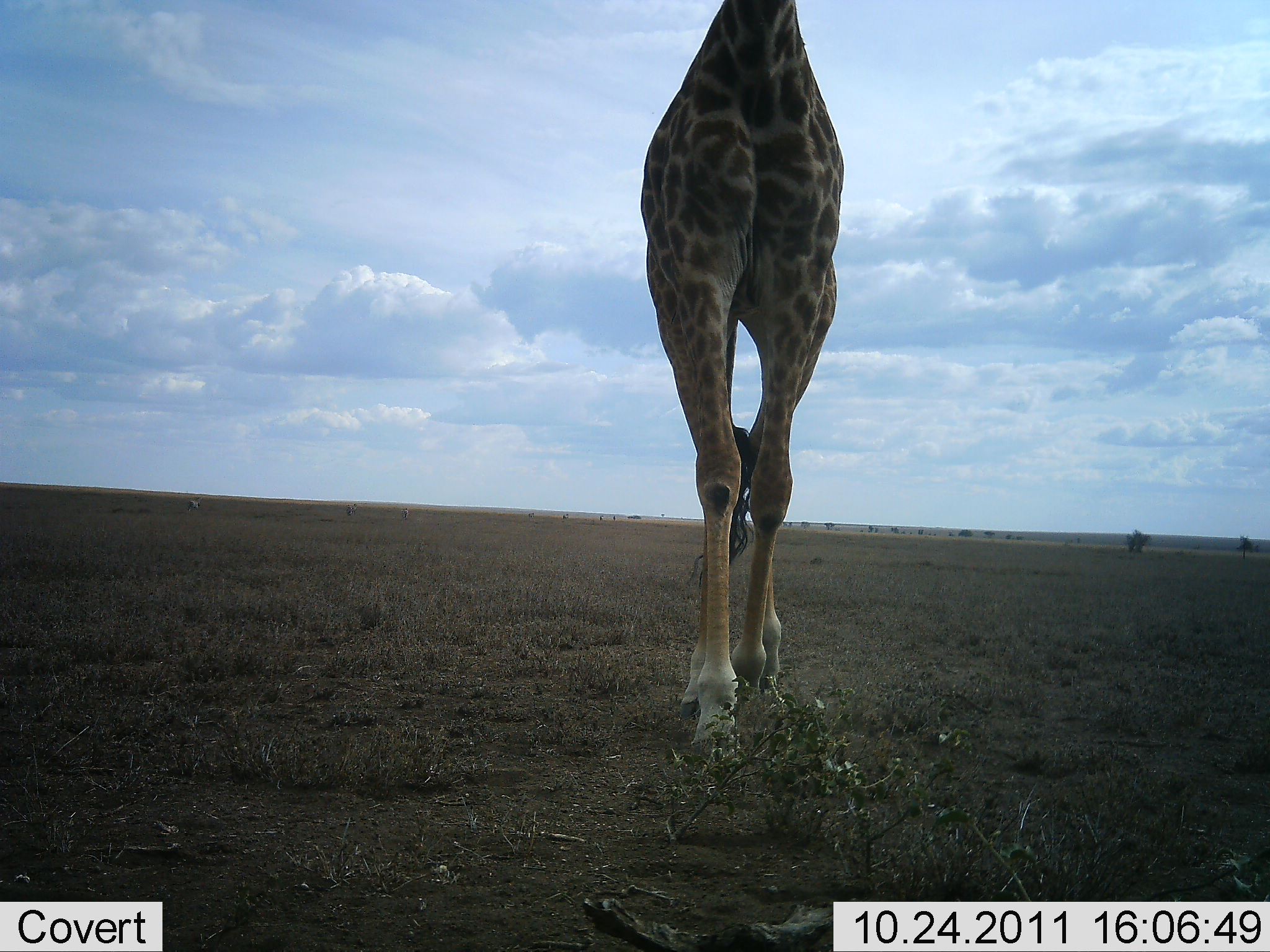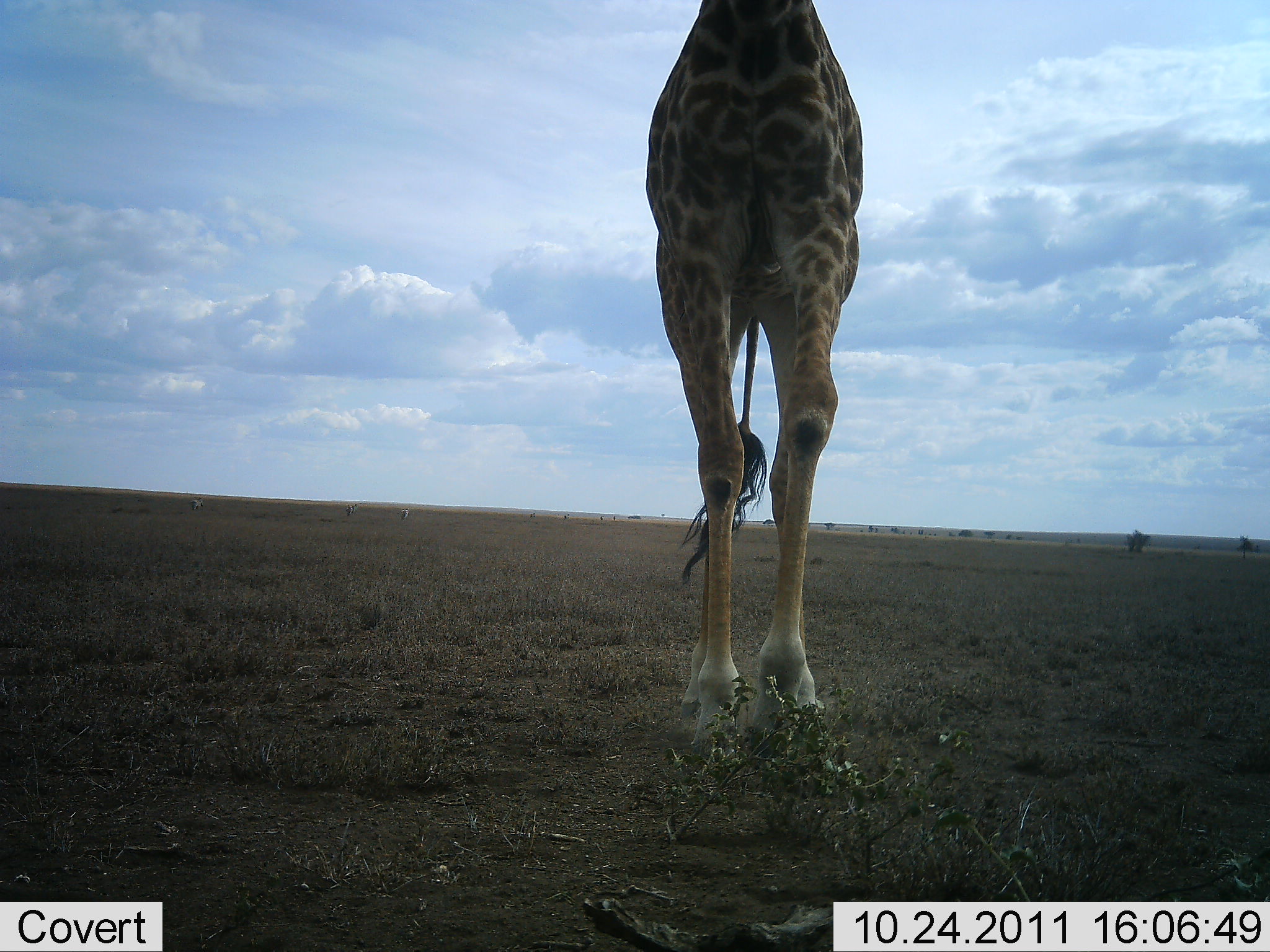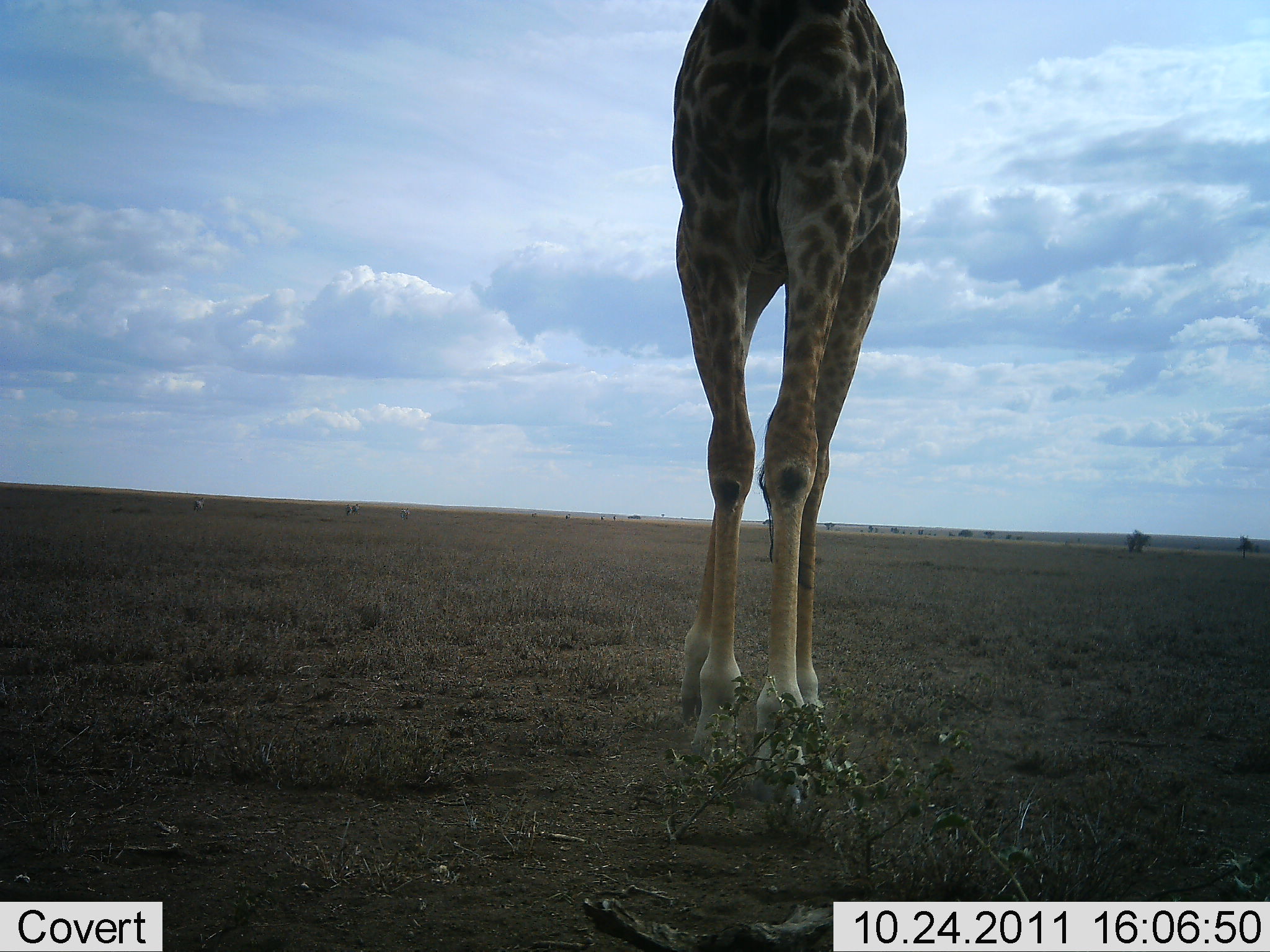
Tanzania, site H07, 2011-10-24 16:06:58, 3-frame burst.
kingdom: Animalia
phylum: Chordata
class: Mammalia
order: Artiodactyla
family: Giraffidae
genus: Giraffa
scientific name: Giraffa camelopardalis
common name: giraffe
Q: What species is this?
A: Giraffe (Giraffa camelopardalis).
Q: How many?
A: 1.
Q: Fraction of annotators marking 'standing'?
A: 24%.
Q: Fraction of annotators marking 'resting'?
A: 0%.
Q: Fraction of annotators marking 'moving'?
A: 76%.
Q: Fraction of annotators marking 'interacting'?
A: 0%.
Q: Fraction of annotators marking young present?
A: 0%.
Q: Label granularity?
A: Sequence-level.